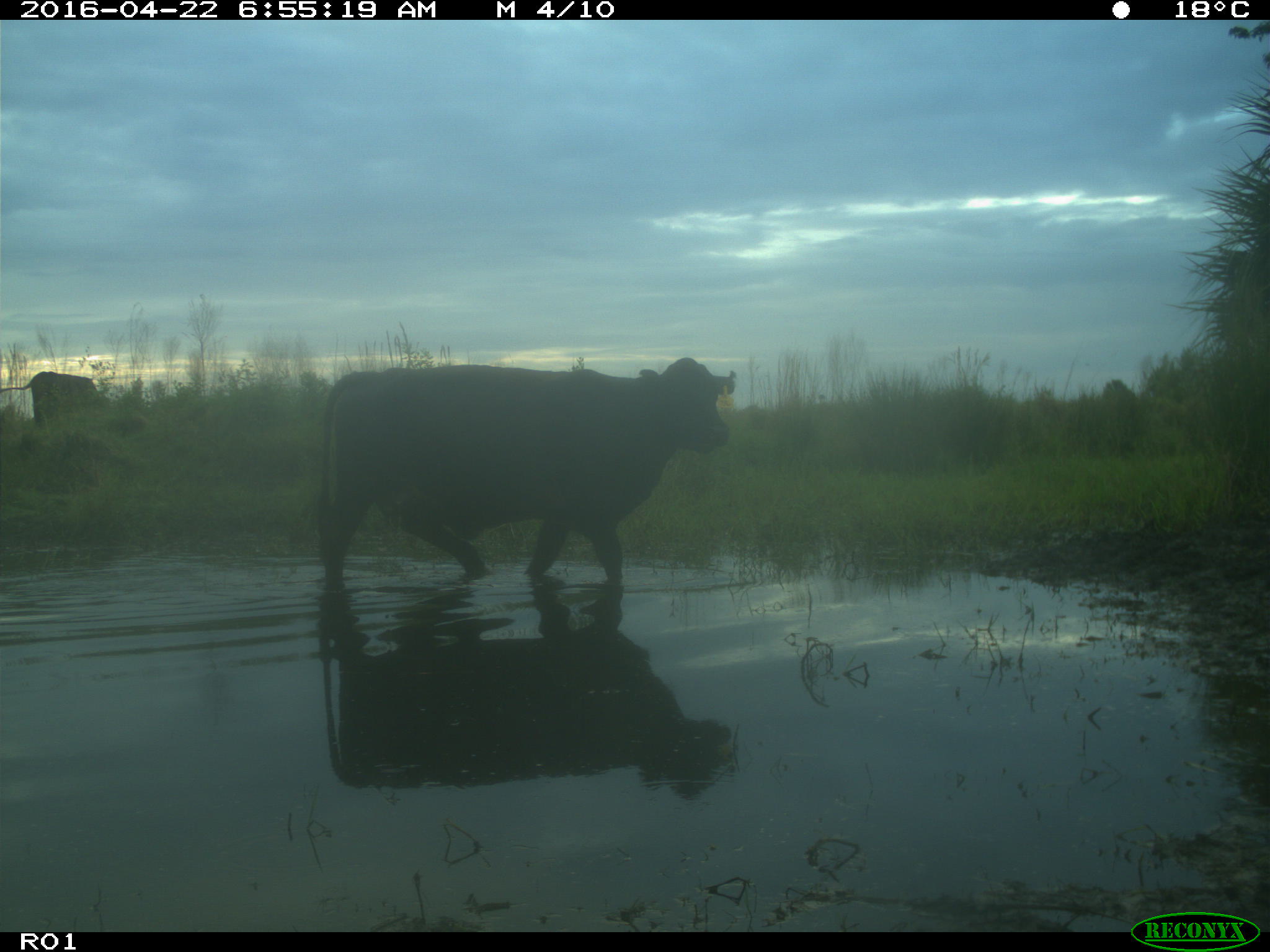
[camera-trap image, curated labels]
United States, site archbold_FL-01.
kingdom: Animalia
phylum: Chordata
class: Mammalia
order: Artiodactyla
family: Bovidae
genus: Bos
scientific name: Bos taurus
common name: domestic cow